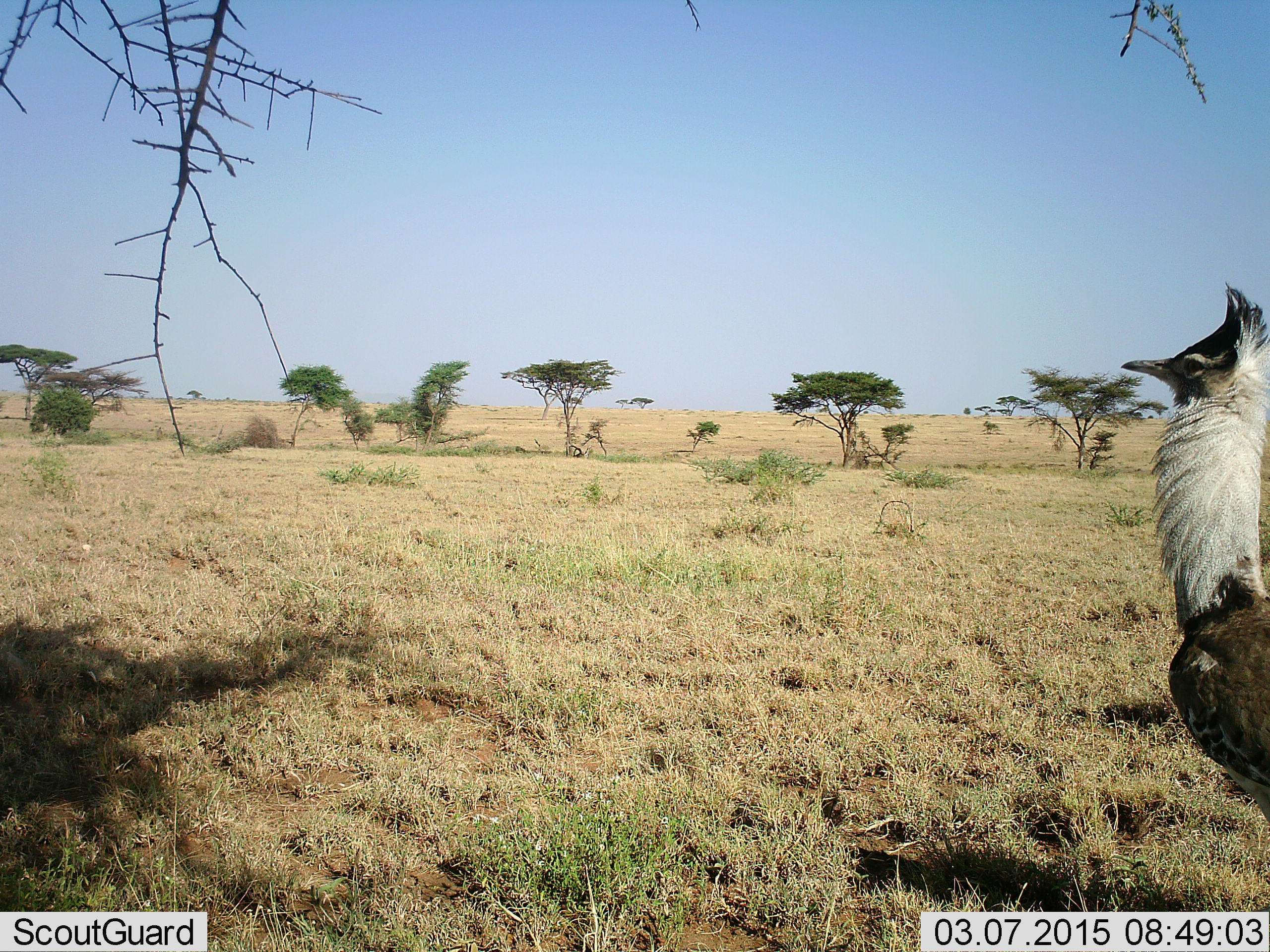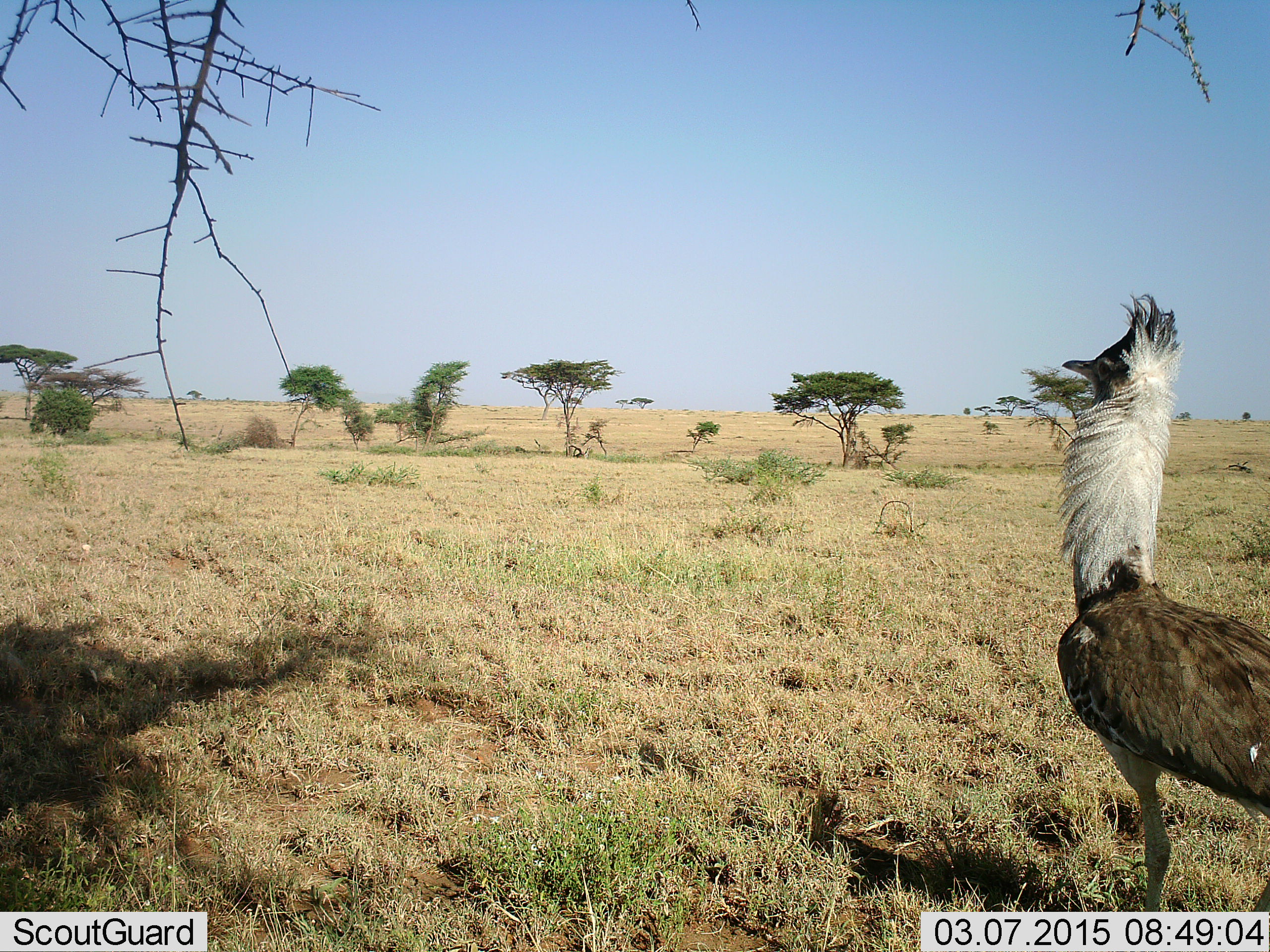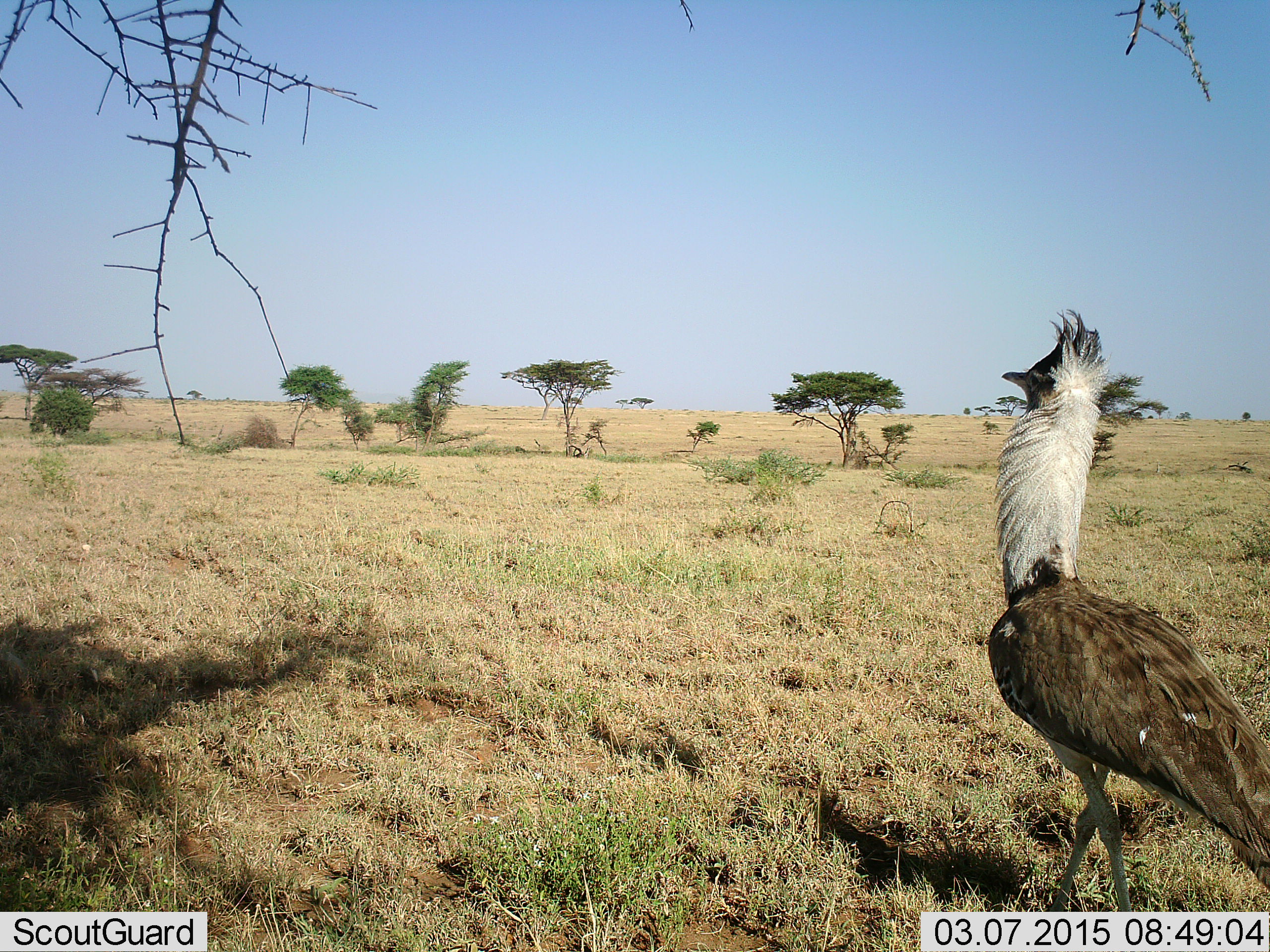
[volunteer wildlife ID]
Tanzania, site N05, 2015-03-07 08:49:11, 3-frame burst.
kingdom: Animalia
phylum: Chordata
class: Aves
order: Otidiformes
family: Otididae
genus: Ardeotis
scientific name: Ardeotis kori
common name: kori bustard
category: koribustard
Koribustard (kori bustard) (Ardeotis kori), count 1. Behavior (volunteer vote fractions): standing 40%, resting 0%, moving 60%, interacting 0%. Young present (vote fraction): 0%. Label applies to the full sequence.